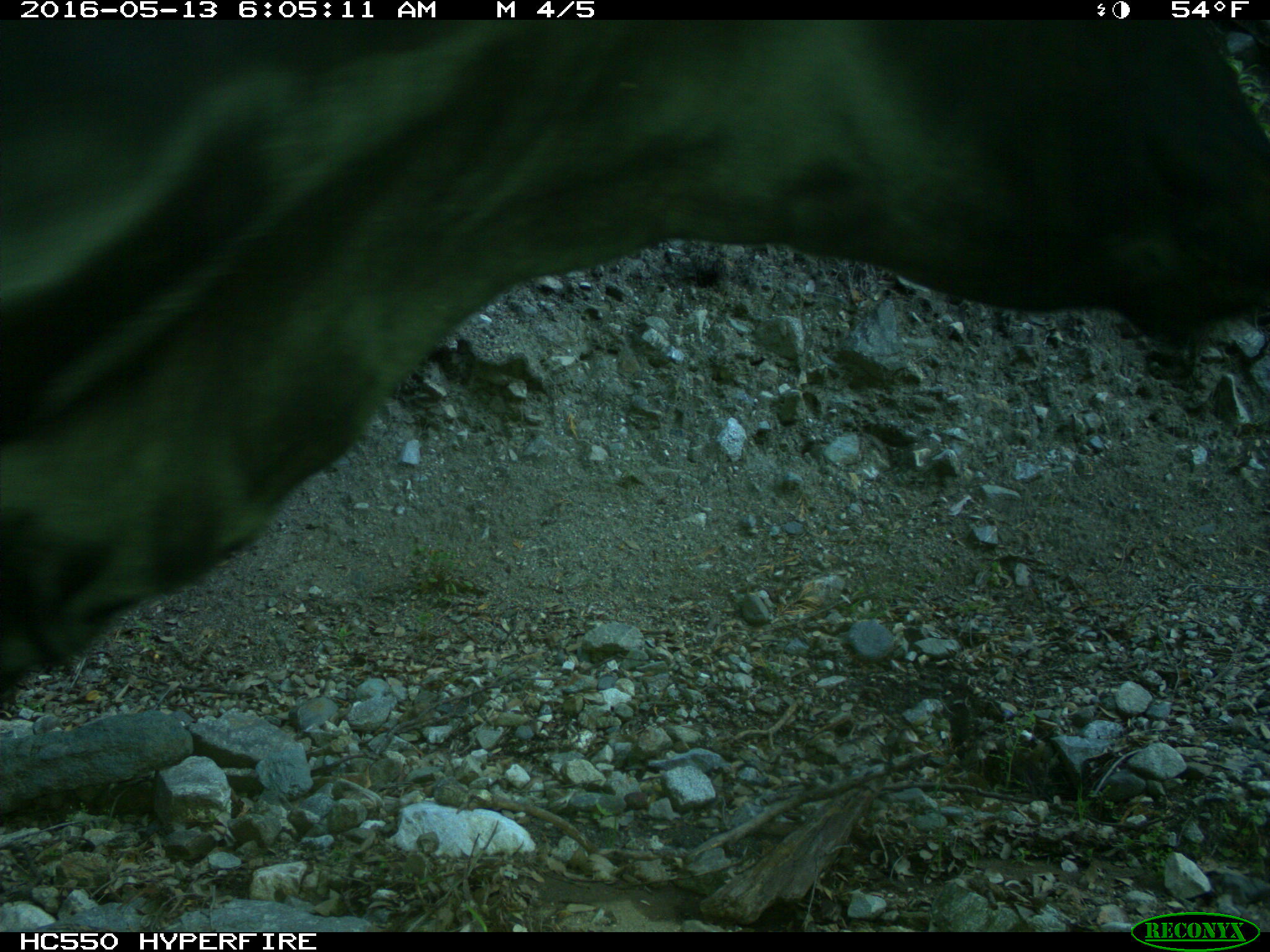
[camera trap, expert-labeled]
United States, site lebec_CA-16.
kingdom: Animalia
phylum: Chordata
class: Mammalia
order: Artiodactyla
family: Bovidae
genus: Bos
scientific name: Bos taurus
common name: domestic cow